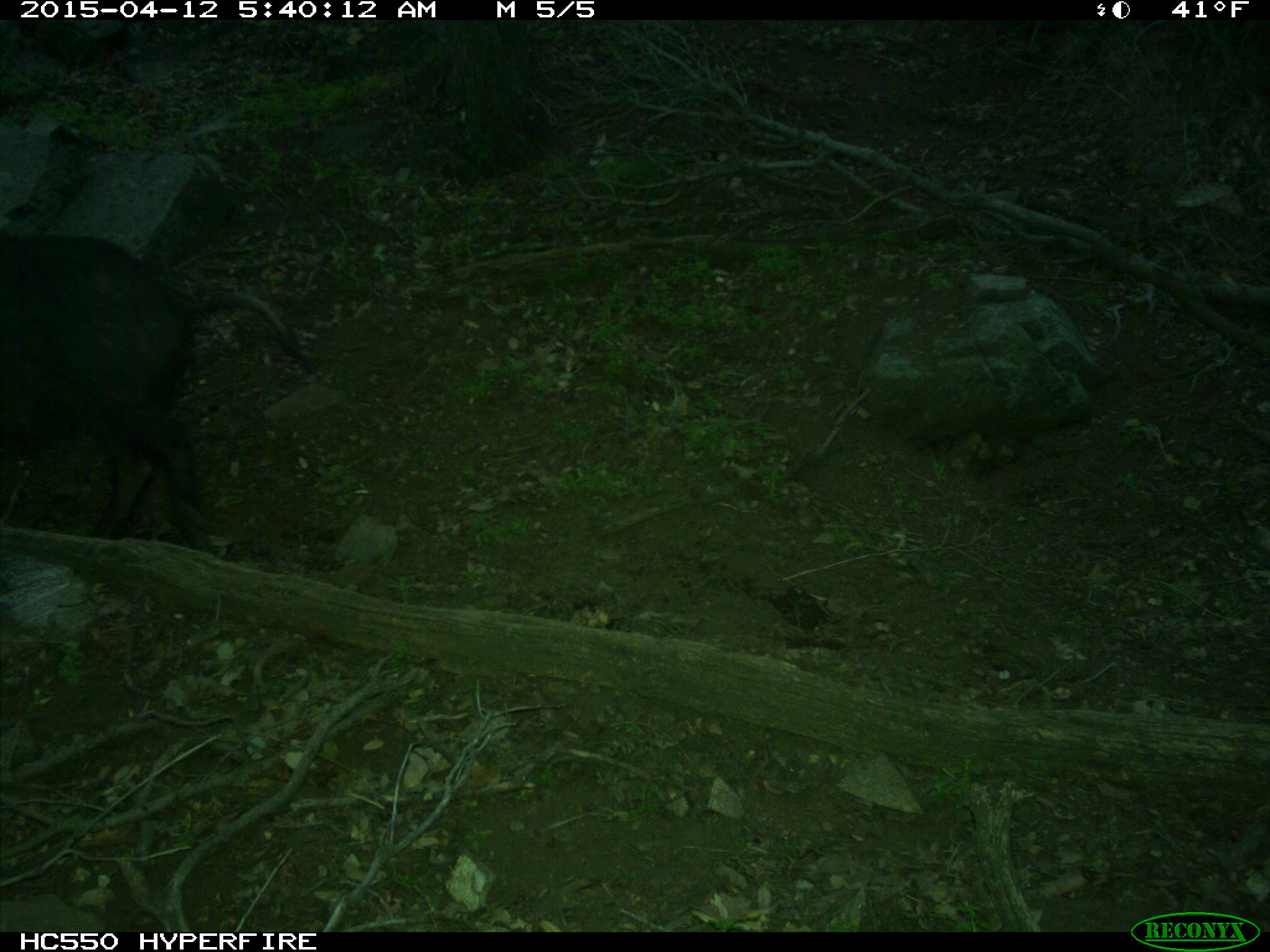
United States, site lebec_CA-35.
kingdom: Animalia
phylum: Chordata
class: Mammalia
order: Artiodactyla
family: Suidae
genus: Sus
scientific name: Sus scrofa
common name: wild boar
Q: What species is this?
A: Sus scrofa (wild boar).